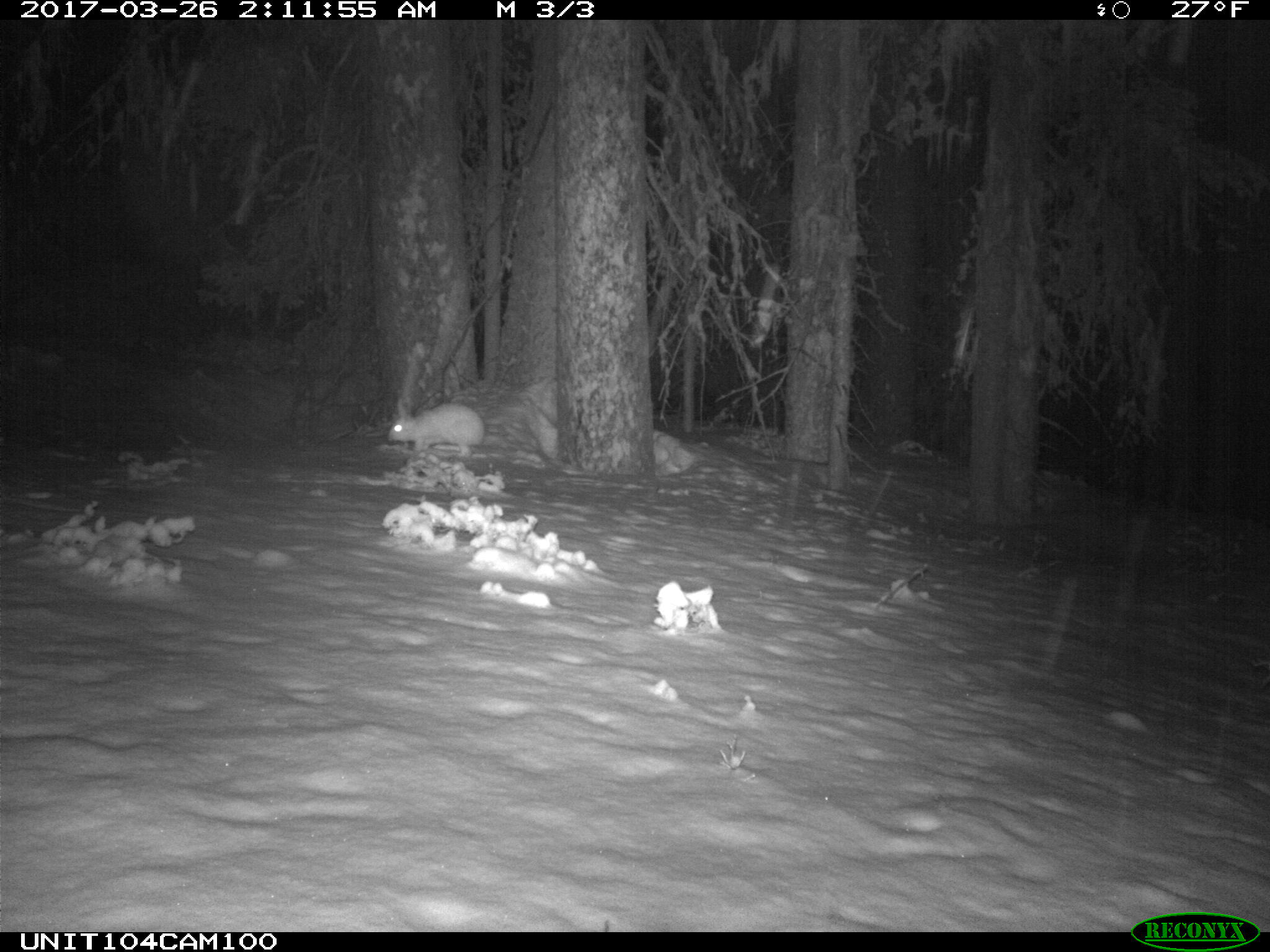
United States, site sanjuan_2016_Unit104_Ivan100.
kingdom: Animalia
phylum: Chordata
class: Mammalia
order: Lagomorpha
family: Leporidae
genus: Lepus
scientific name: Lepus americanus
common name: snowshoe hare